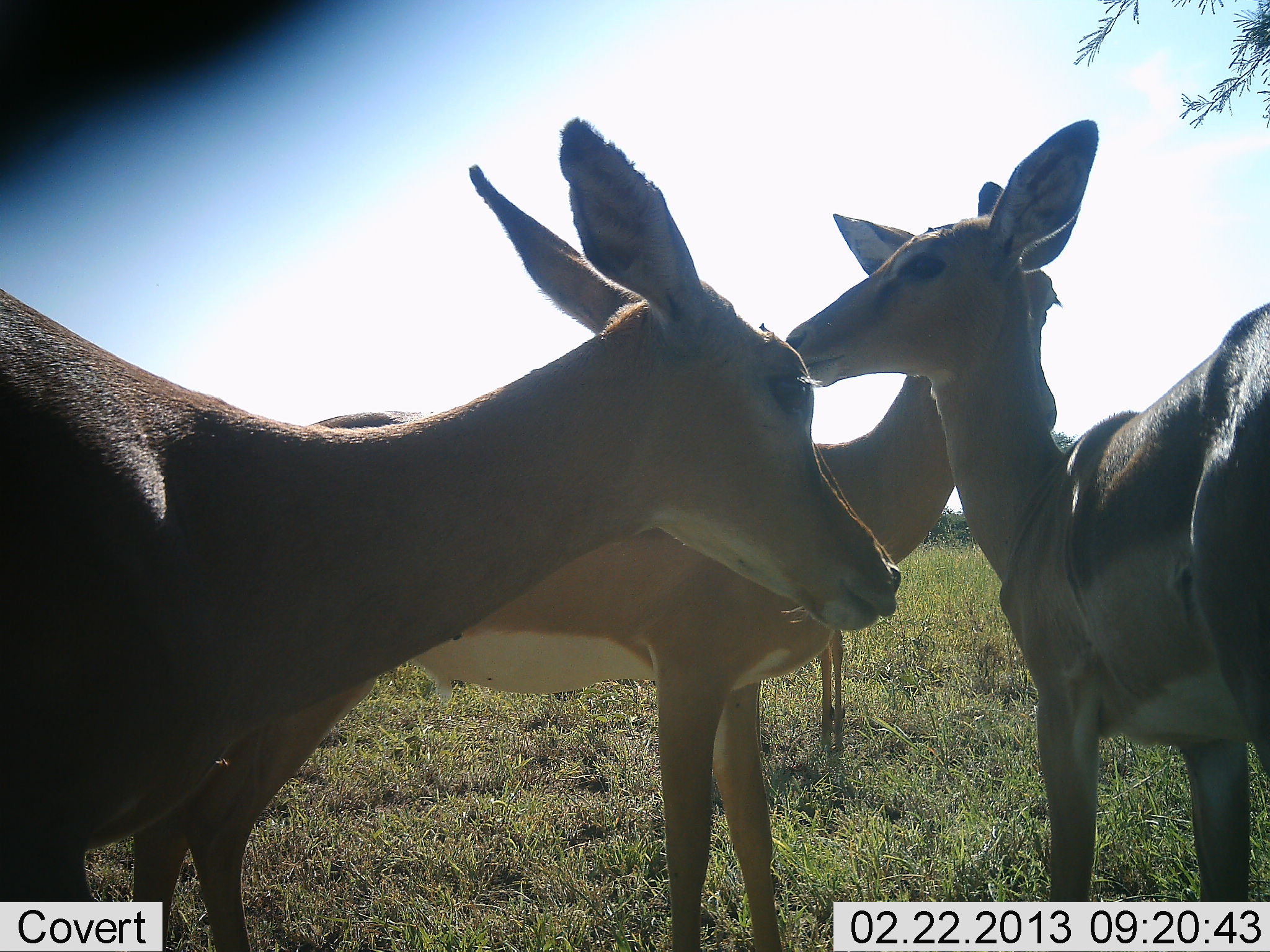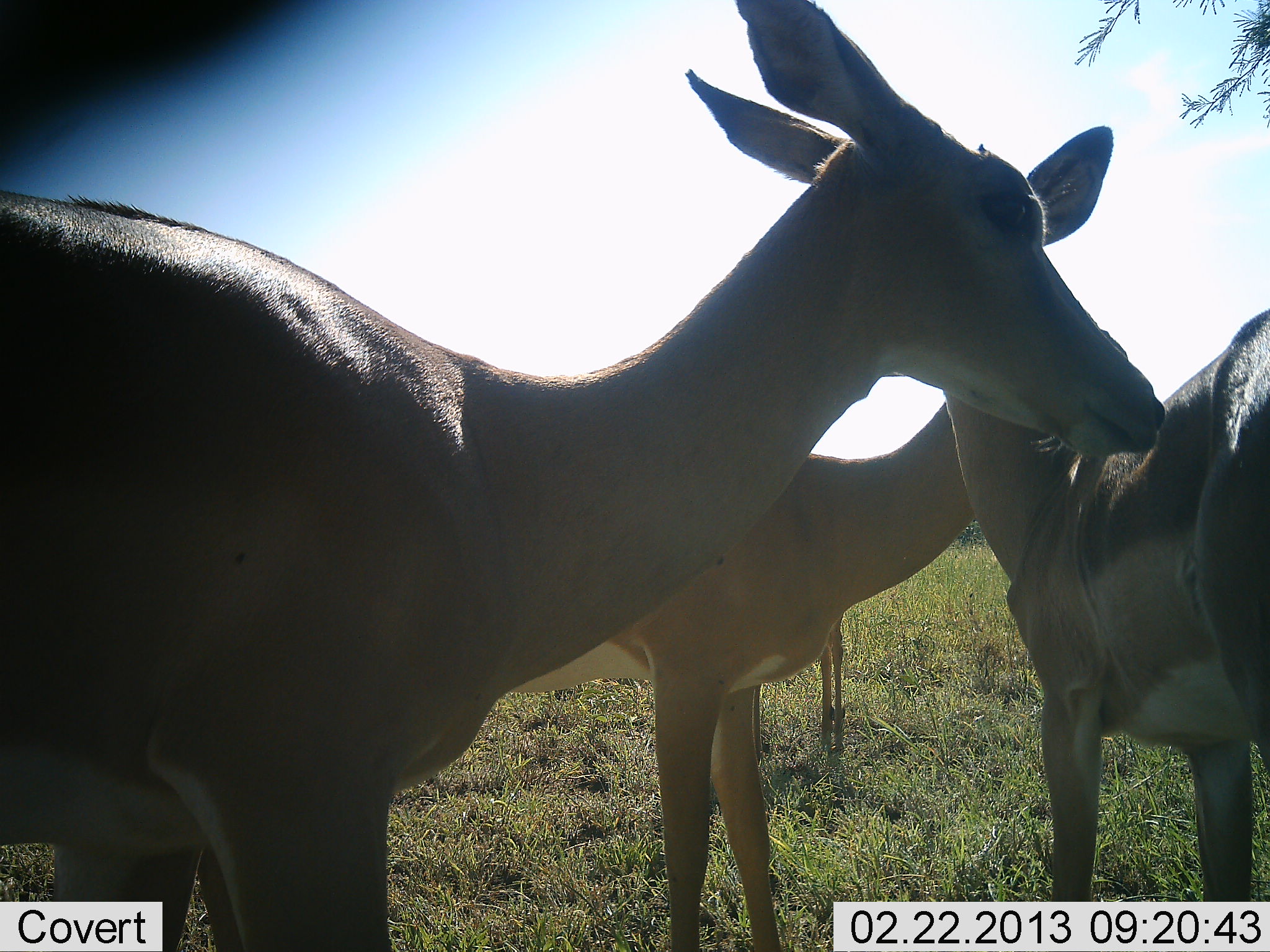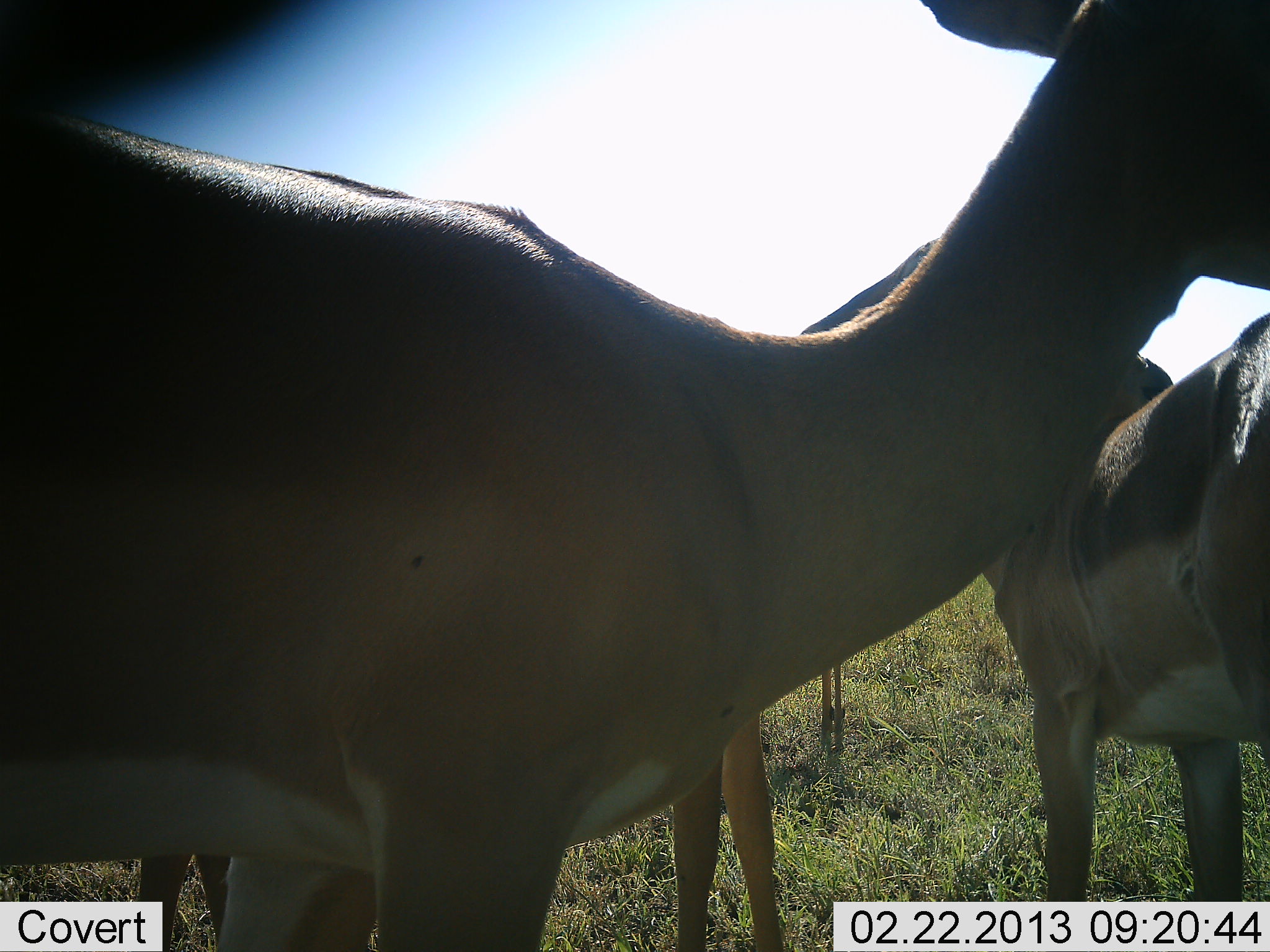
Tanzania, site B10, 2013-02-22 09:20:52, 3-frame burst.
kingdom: Animalia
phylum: Chordata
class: Mammalia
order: Artiodactyla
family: Bovidae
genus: Aepyceros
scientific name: Aepyceros melampus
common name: impala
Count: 4.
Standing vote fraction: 100%.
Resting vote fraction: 0%.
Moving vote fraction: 0%.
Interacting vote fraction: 6%.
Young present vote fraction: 6%.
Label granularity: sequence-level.